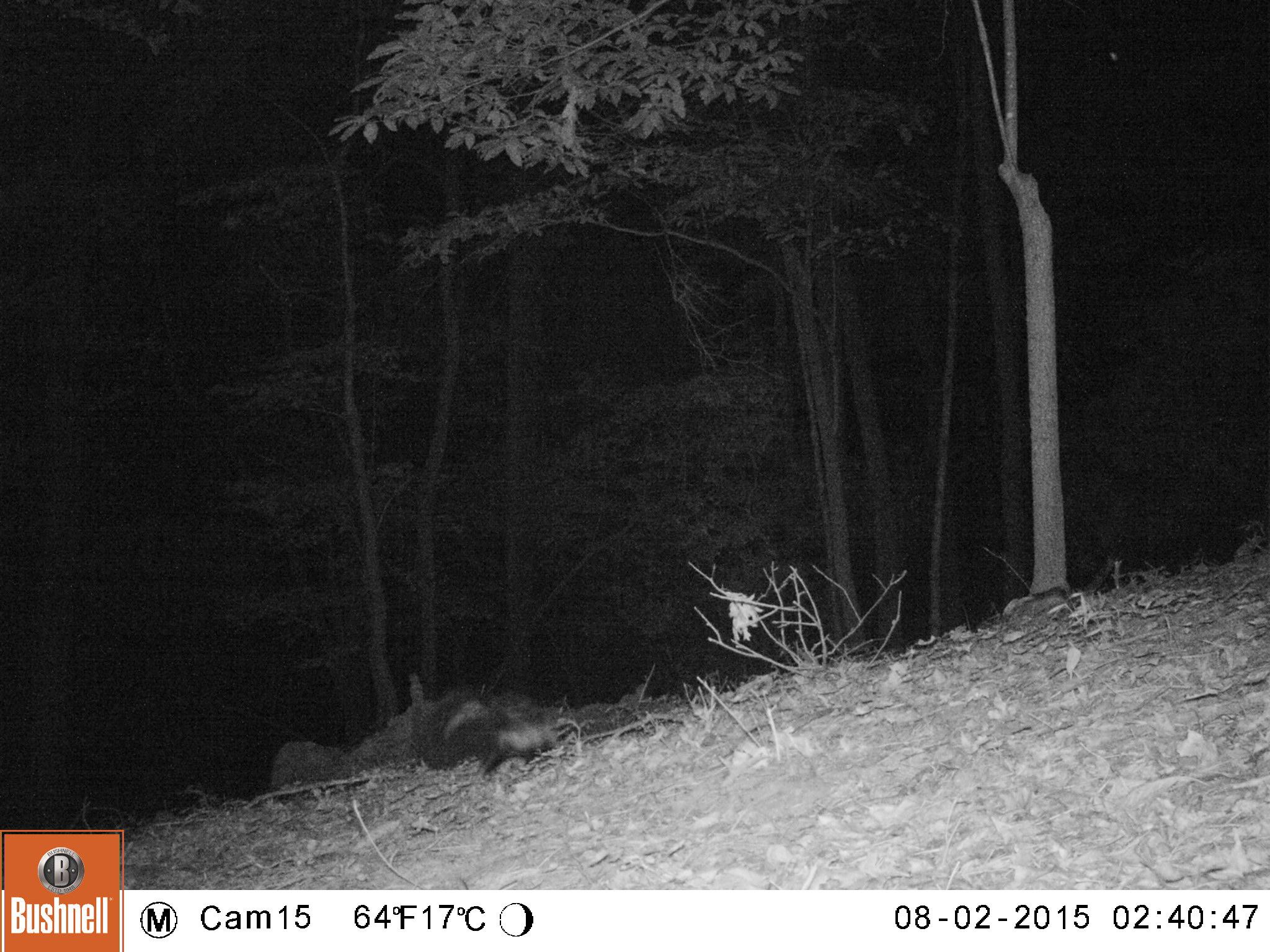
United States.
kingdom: Animalia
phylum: Chordata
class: Mammalia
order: Carnivora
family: Mephitidae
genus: Mephitis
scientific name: Mephitis mephitis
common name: striped skunk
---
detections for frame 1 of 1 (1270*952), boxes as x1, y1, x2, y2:
Striped Skunk: 411, 691, 573, 789